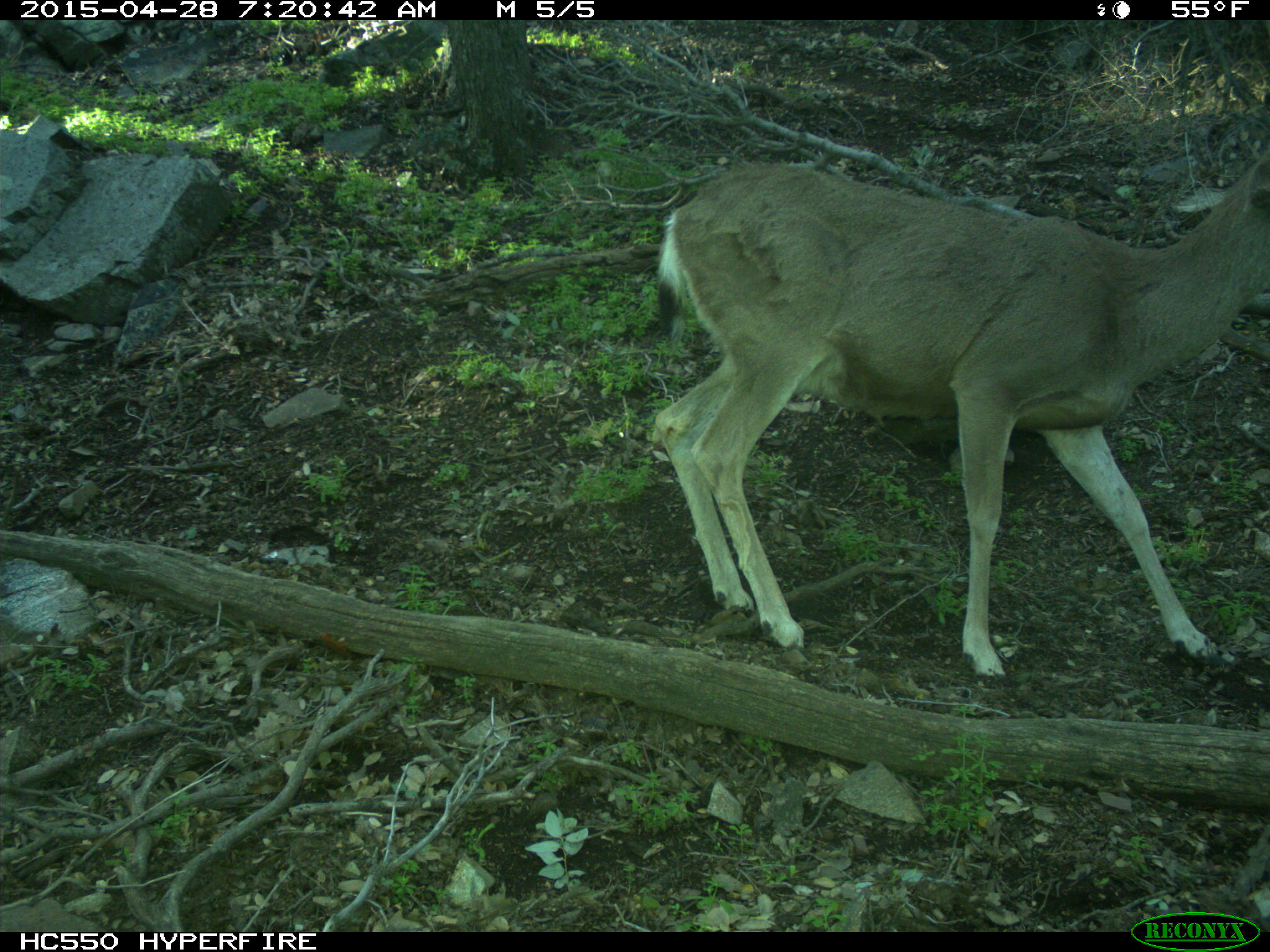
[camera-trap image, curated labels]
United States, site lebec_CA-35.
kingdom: Animalia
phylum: Chordata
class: Mammalia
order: Artiodactyla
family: Cervidae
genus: Odocoileus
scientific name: Odocoileus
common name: deer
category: unidentified deer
Unidentified deer (deer) (Odocoileus).